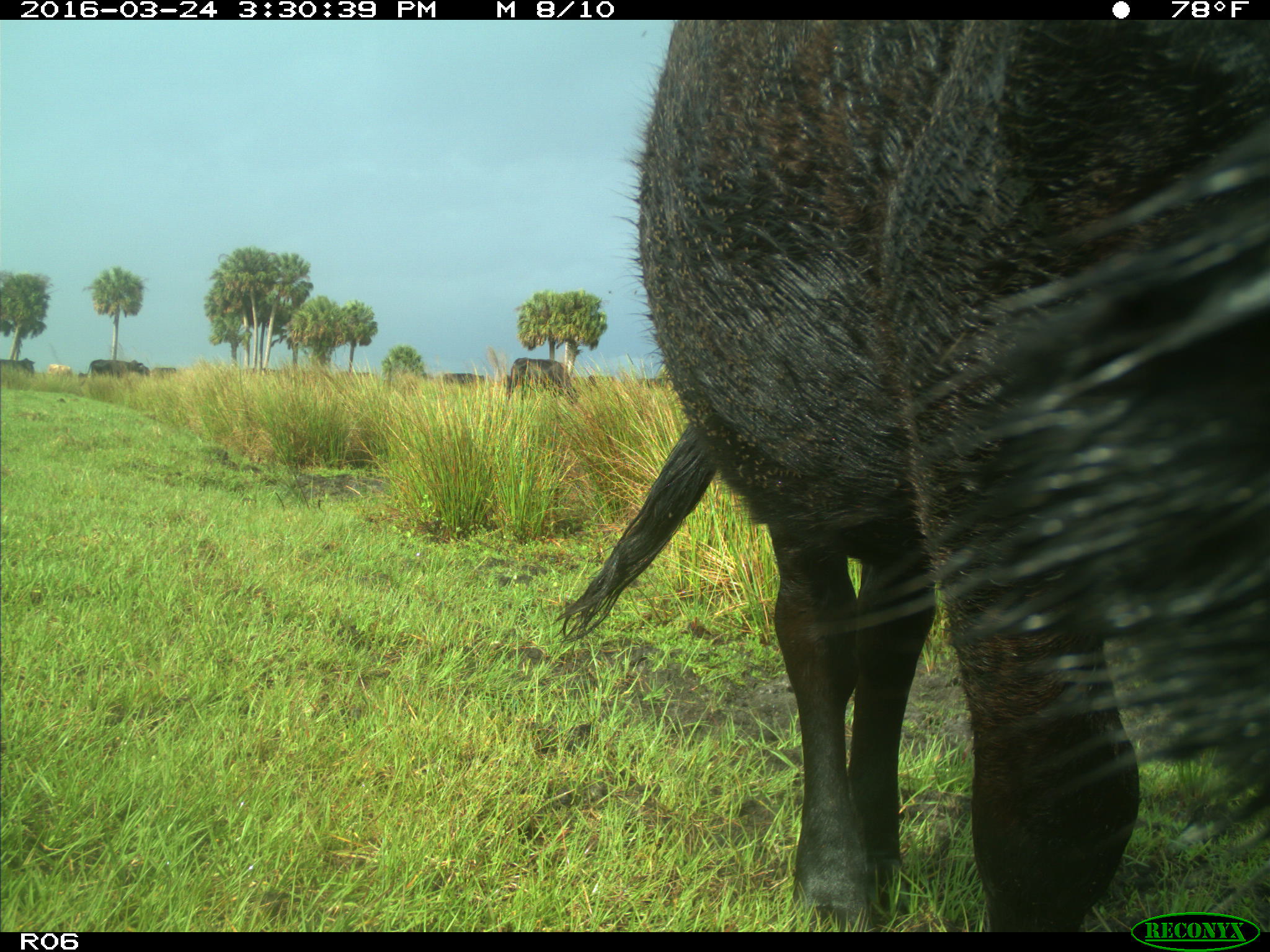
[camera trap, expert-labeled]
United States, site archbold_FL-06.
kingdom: Animalia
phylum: Chordata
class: Mammalia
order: Artiodactyla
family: Bovidae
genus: Bos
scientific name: Bos taurus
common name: domestic cow